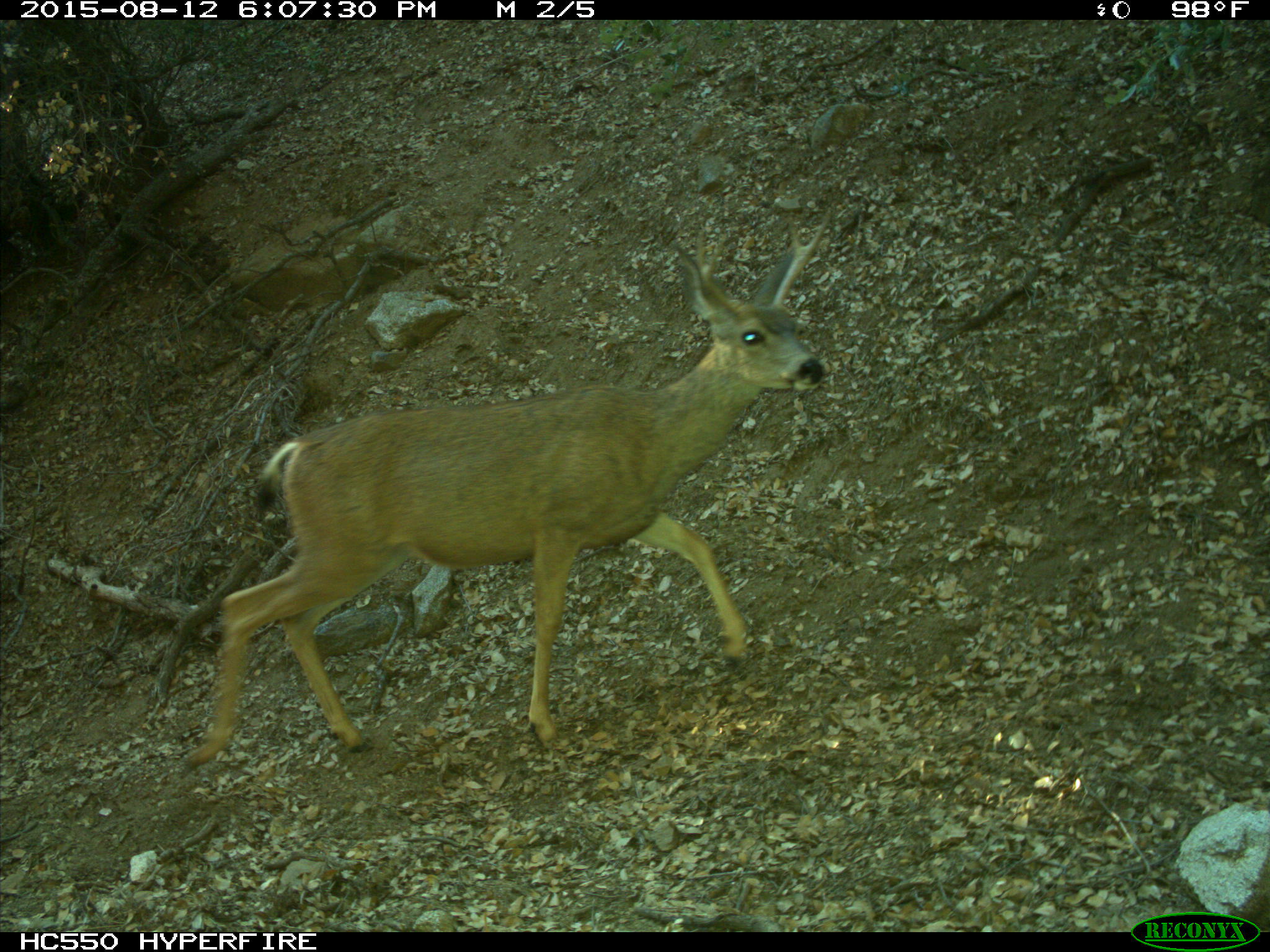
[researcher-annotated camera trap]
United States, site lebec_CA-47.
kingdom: Animalia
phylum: Chordata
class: Mammalia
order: Artiodactyla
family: Cervidae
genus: Odocoileus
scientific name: Odocoileus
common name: deer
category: unidentified deer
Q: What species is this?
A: Unidentified deer (deer) (Odocoileus).